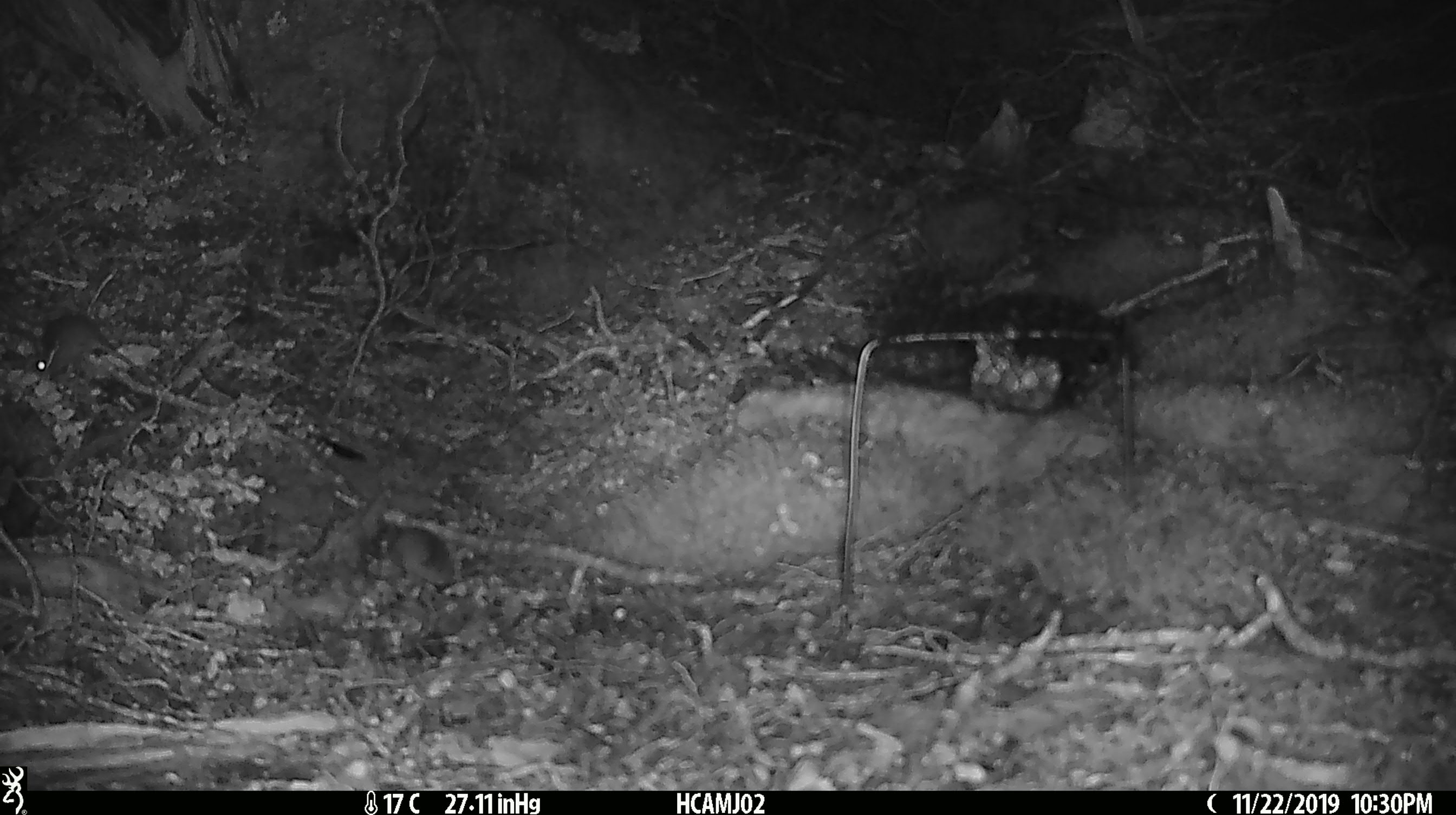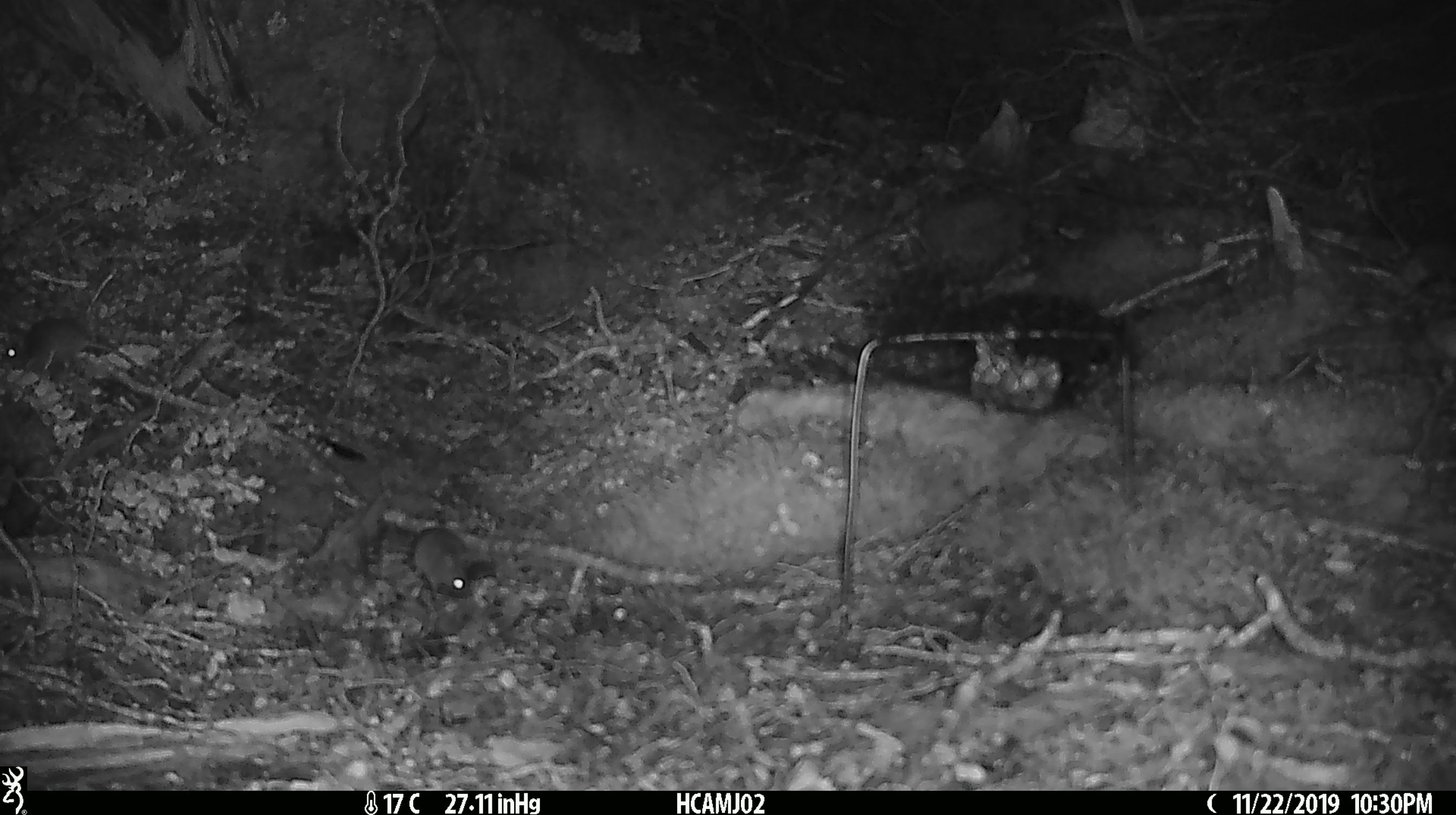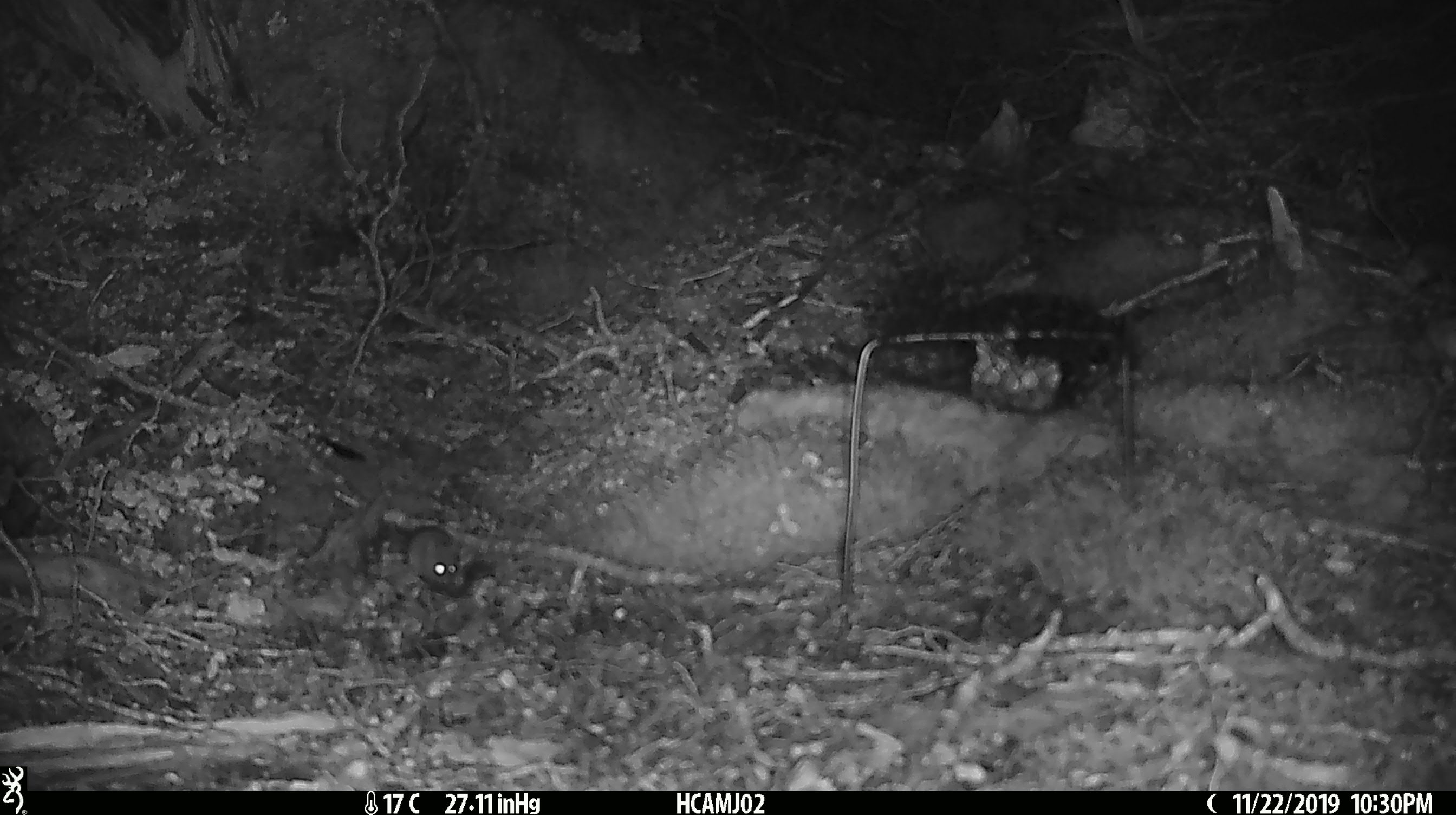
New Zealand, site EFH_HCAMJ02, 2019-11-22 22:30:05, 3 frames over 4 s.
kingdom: Animalia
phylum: Chordata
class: Mammalia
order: Rodentia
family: Muridae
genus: Mus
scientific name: Mus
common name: mouse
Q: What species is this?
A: Mouse (Mus).